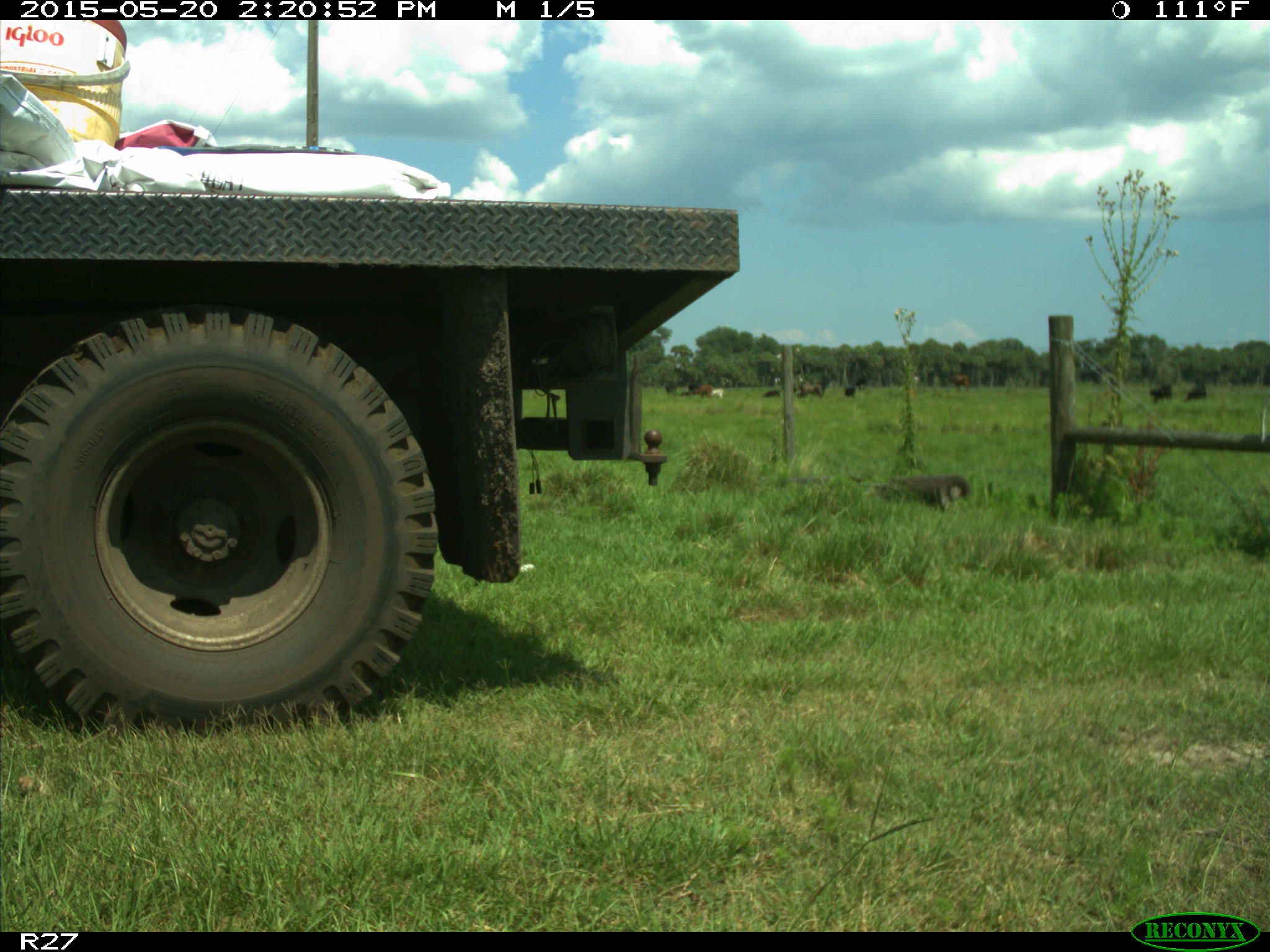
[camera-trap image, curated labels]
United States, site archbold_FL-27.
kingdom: Animalia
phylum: Chordata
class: Mammalia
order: Artiodactyla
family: Bovidae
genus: Bos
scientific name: Bos taurus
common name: domestic cow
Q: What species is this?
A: Bos taurus (domestic cow).